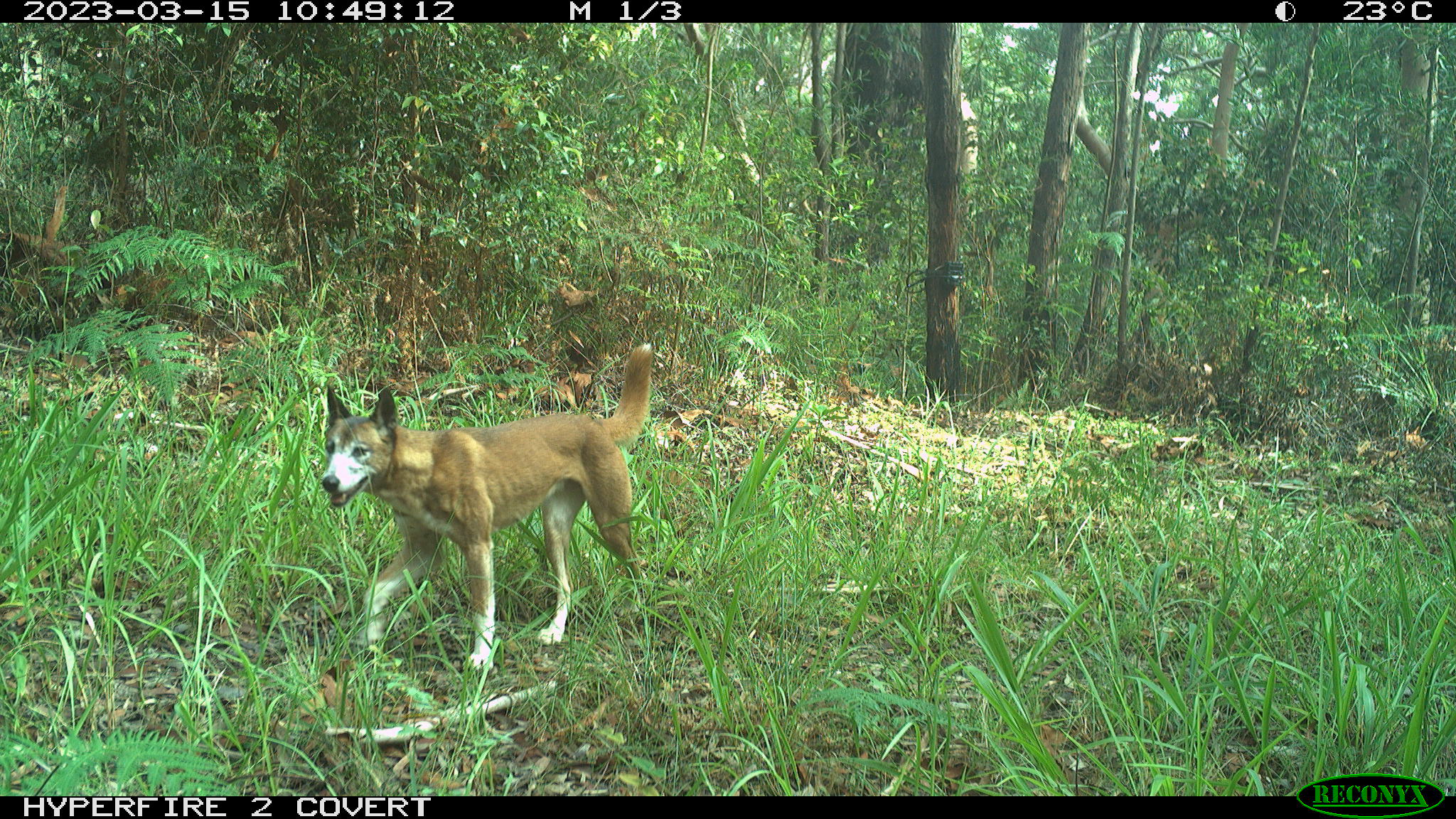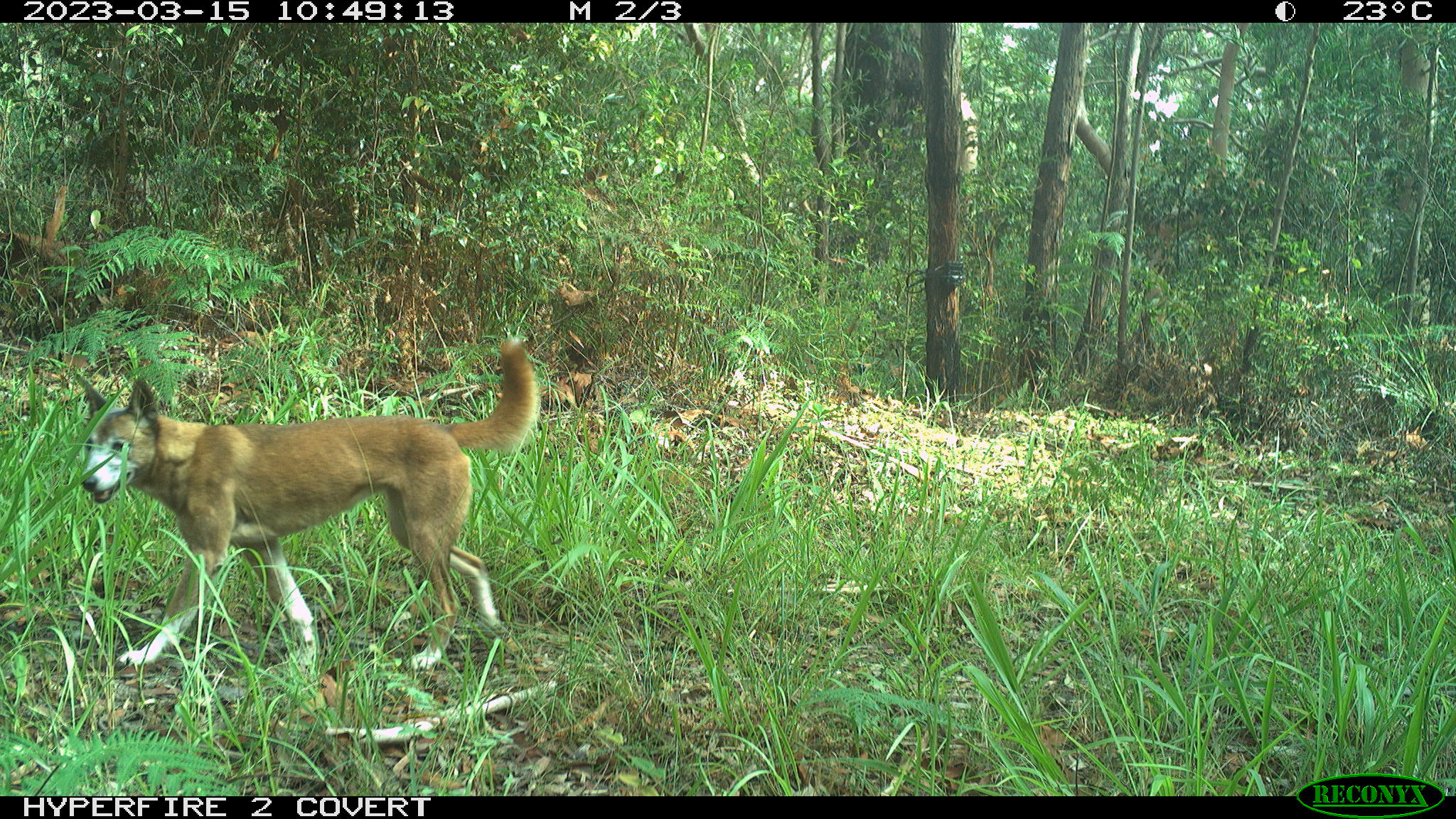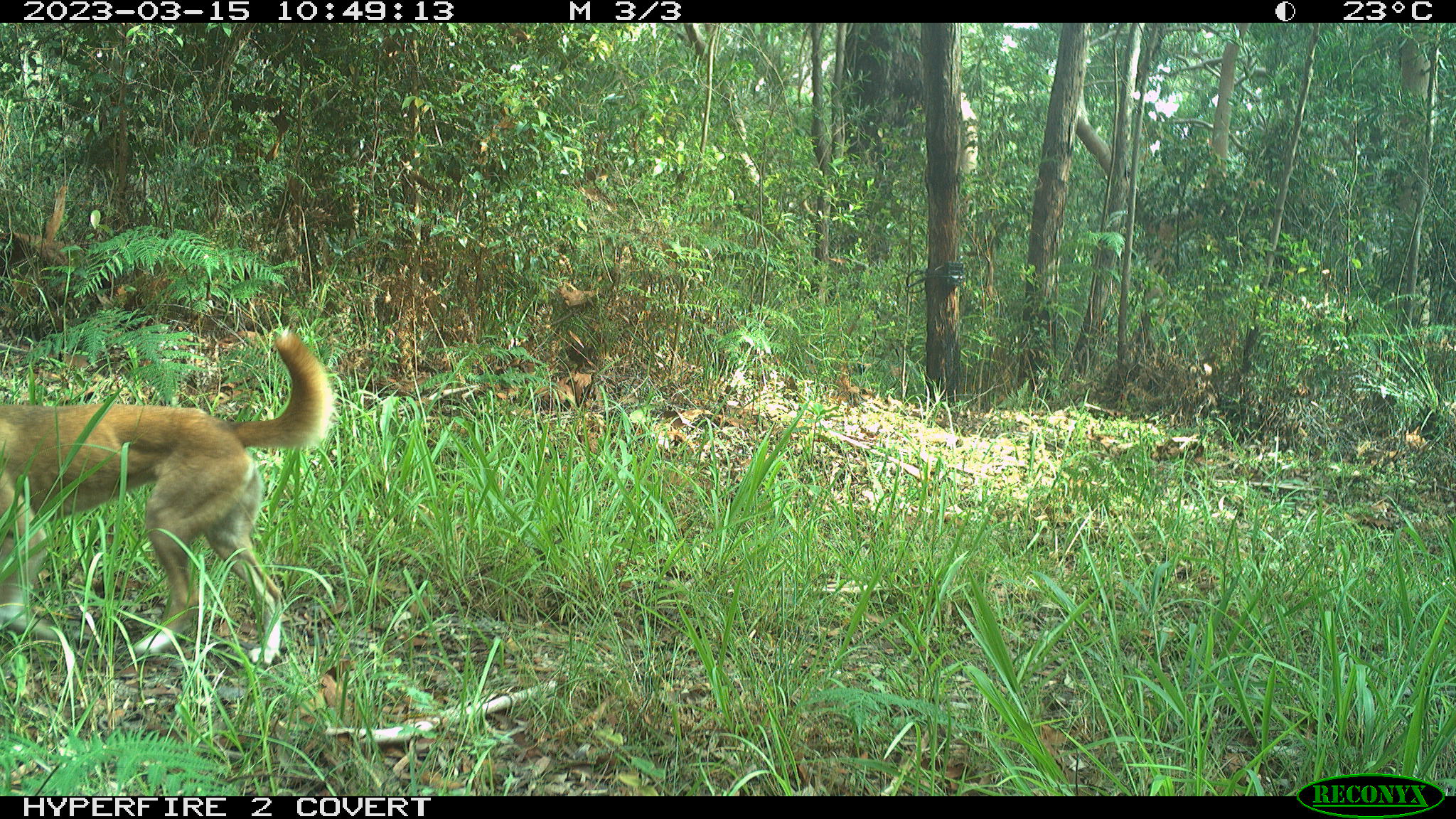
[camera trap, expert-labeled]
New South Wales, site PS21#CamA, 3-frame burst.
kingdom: Animalia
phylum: Chordata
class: Mammalia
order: Carnivora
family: Canidae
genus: Canis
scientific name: Canis familiaris dingo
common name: dingo